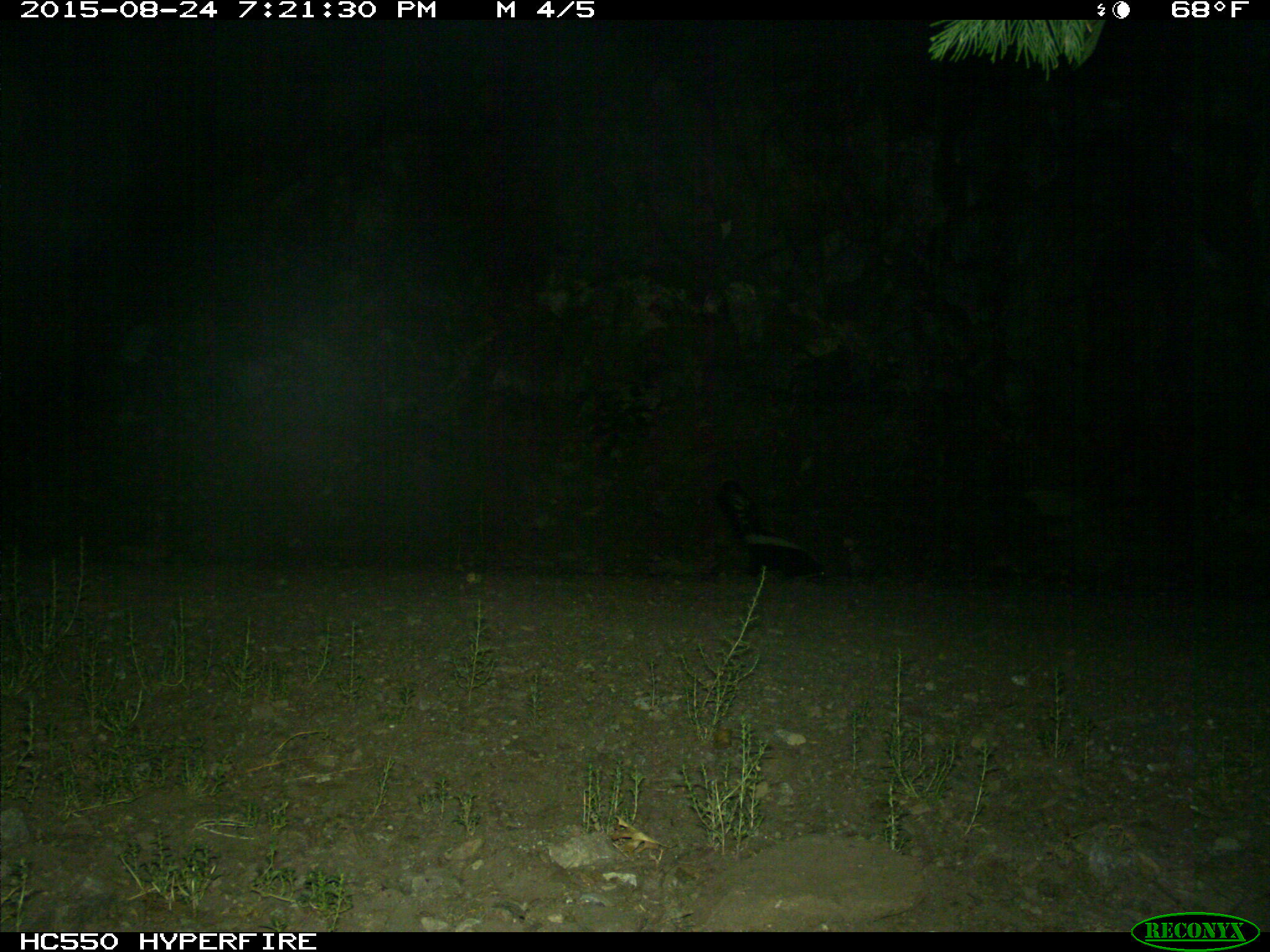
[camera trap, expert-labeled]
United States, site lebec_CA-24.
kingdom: Animalia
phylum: Chordata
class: Mammalia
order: Carnivora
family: Mephitidae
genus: Mephitis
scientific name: Mephitis mephitis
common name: striped skunk